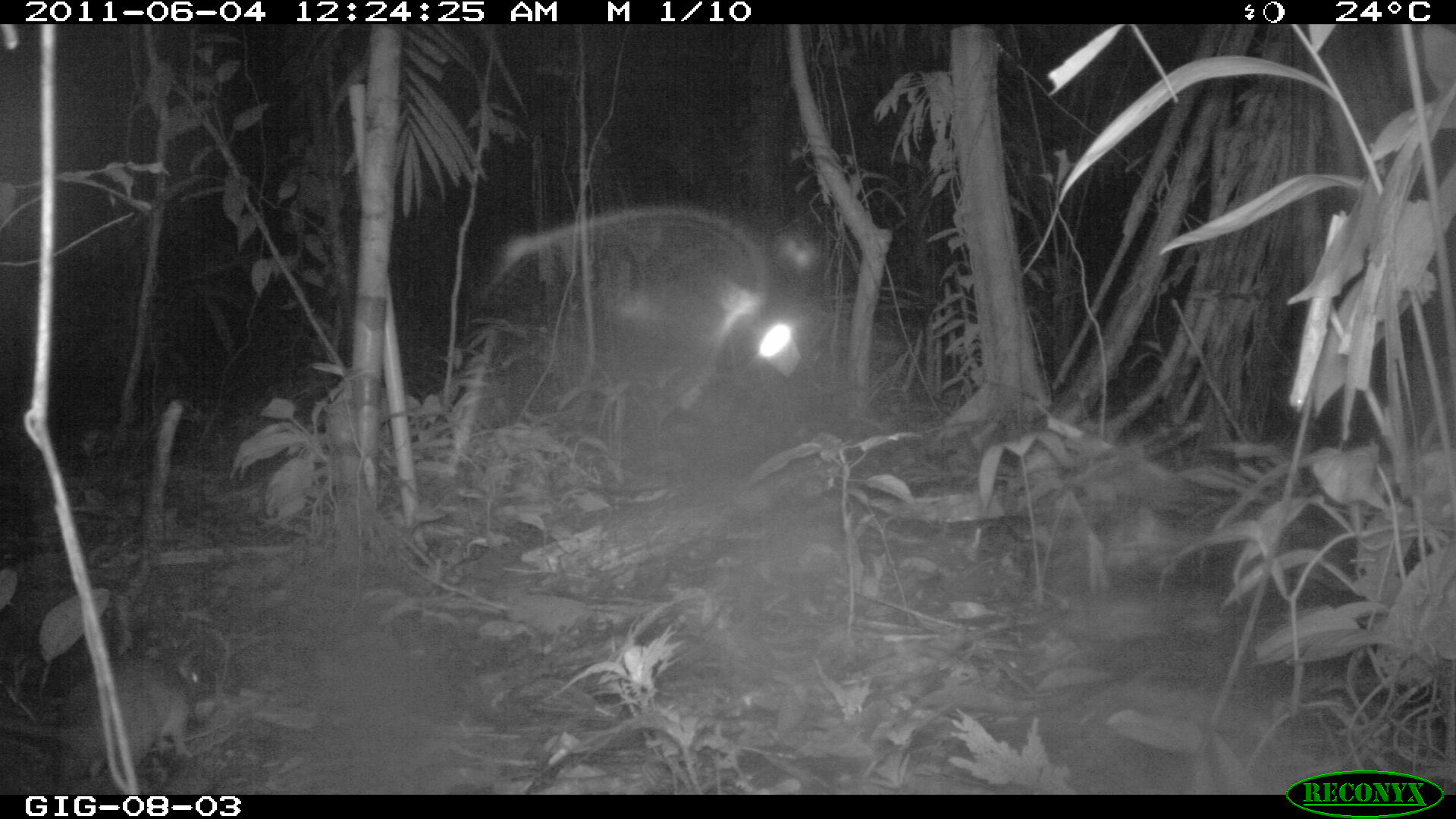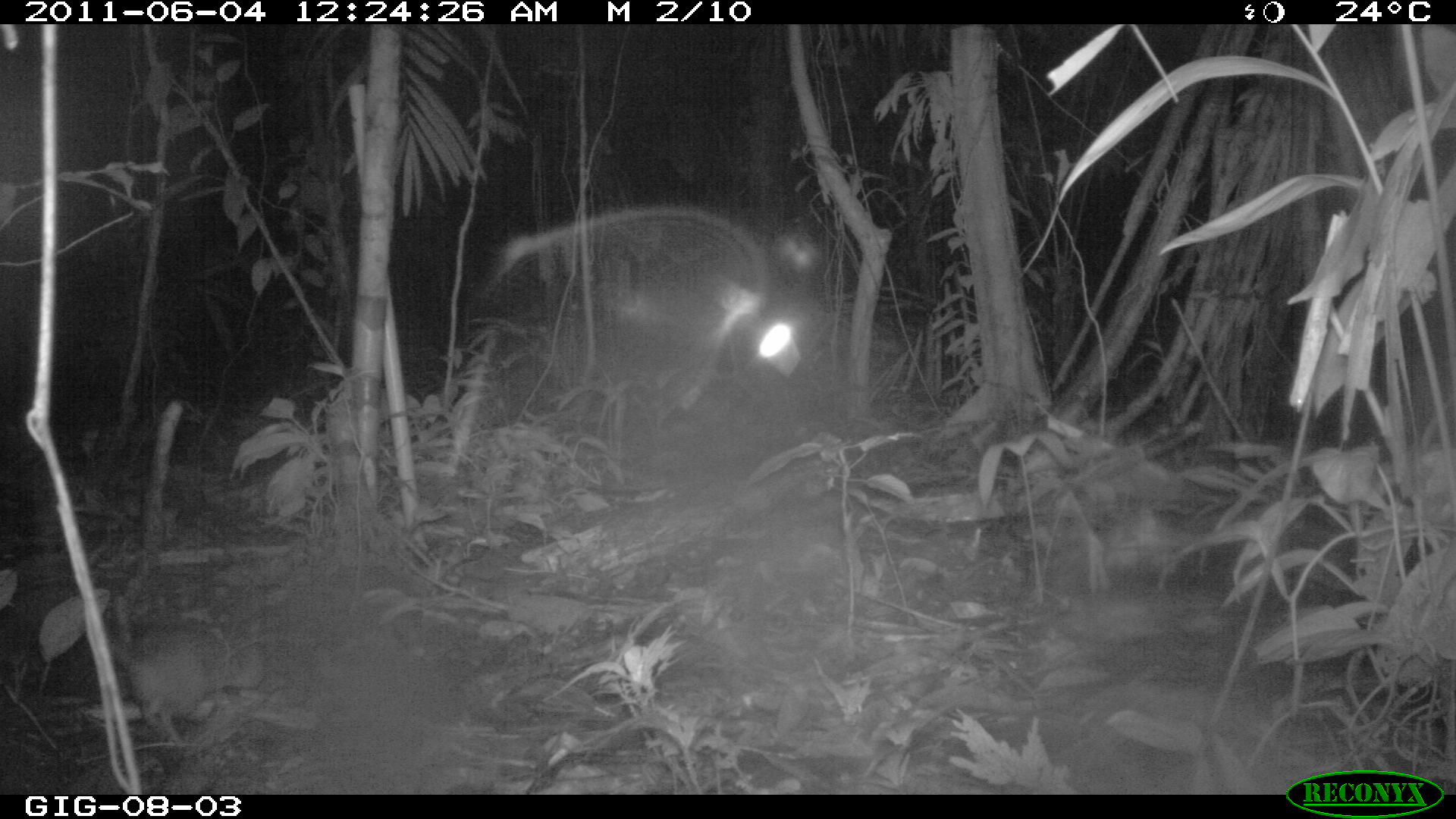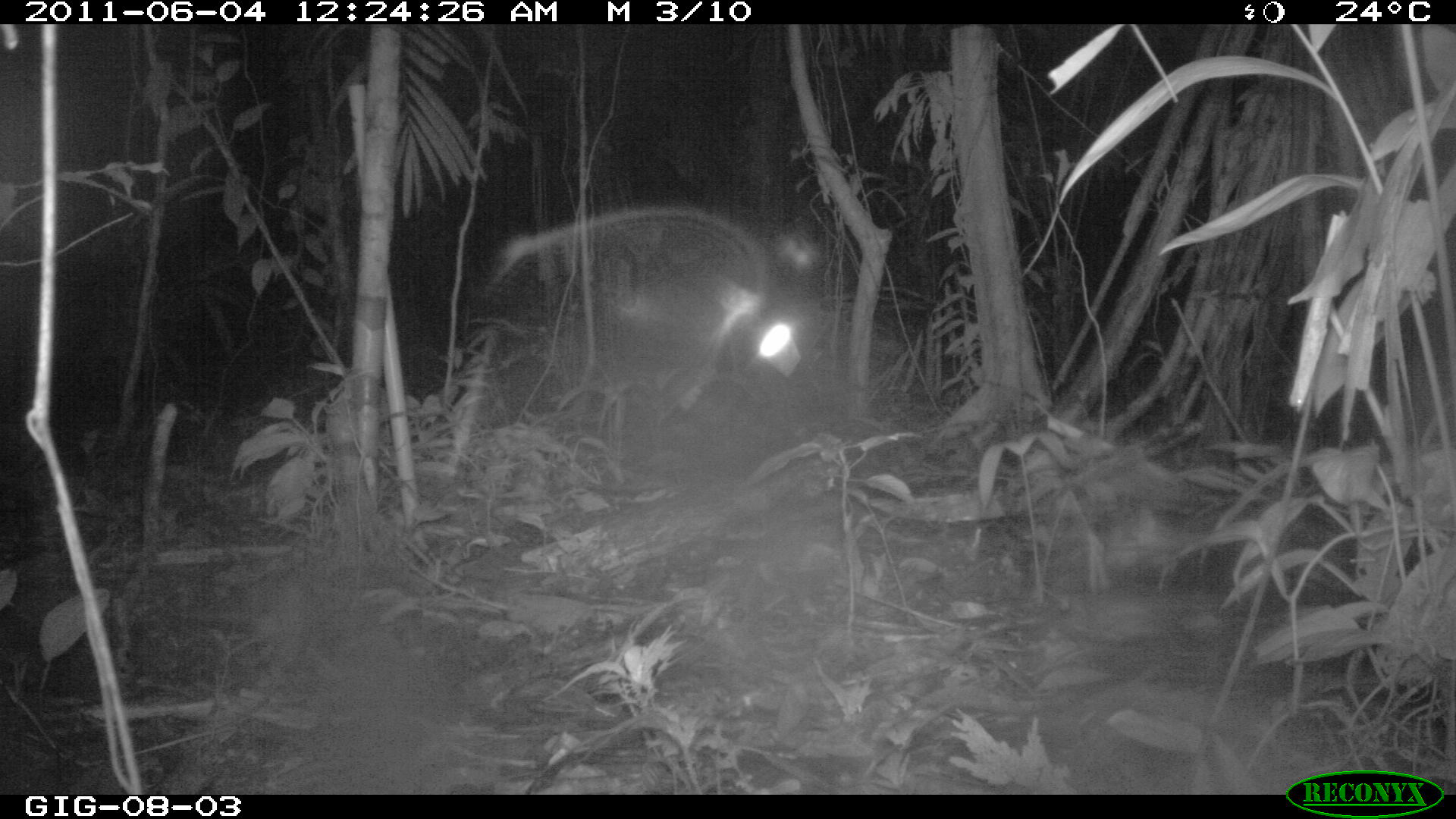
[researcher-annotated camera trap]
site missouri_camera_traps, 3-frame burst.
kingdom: Animalia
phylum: Chordata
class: Mammalia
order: Rodentia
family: Muridae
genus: Rattus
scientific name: Rattus praetor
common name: spiny rat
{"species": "spiny rat (Rattus praetor)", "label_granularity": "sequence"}